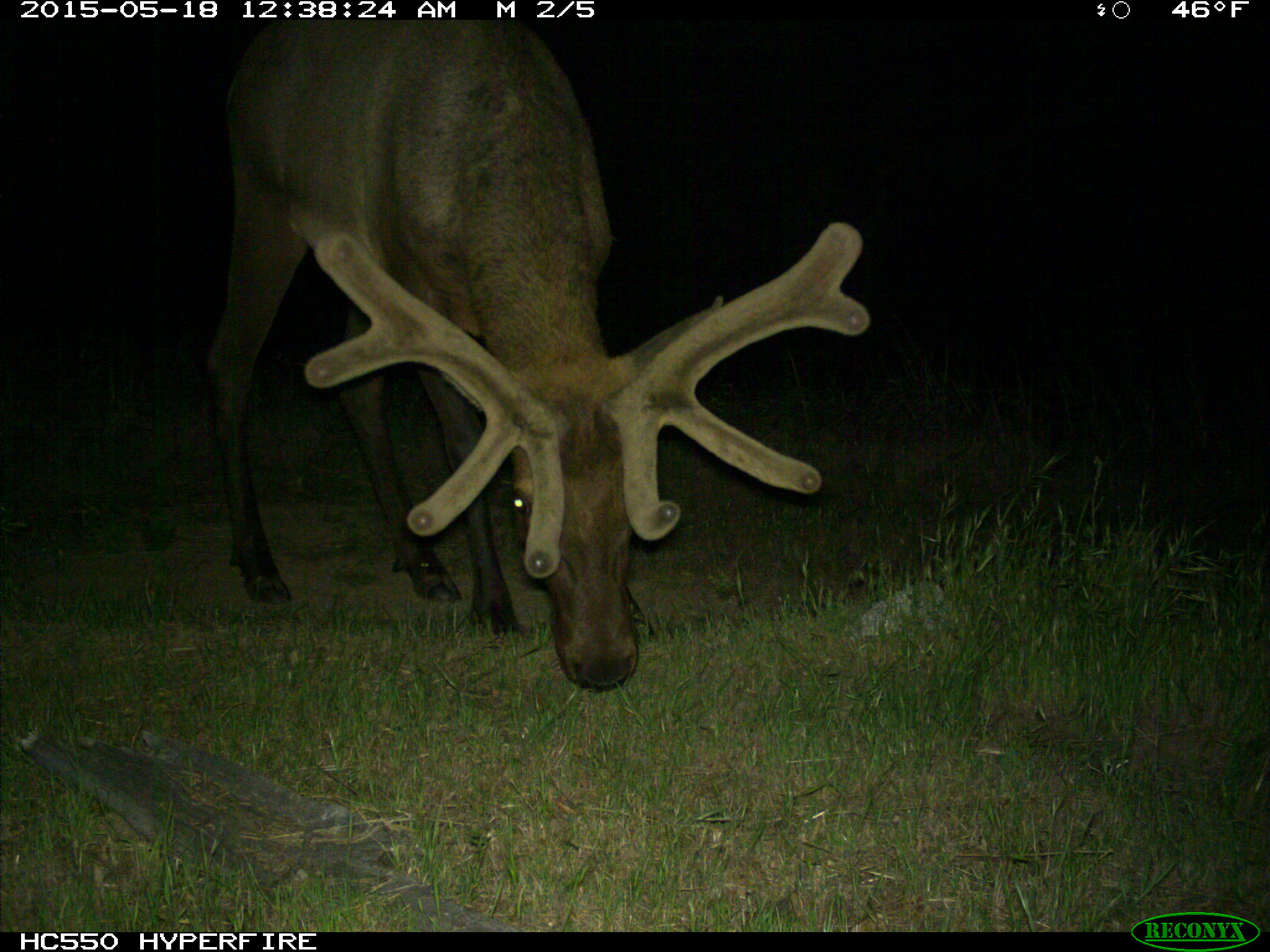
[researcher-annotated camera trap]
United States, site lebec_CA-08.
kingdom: Animalia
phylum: Chordata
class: Mammalia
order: Artiodactyla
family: Cervidae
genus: Cervus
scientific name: Cervus canadensis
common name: elk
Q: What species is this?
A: Cervus canadensis (elk).